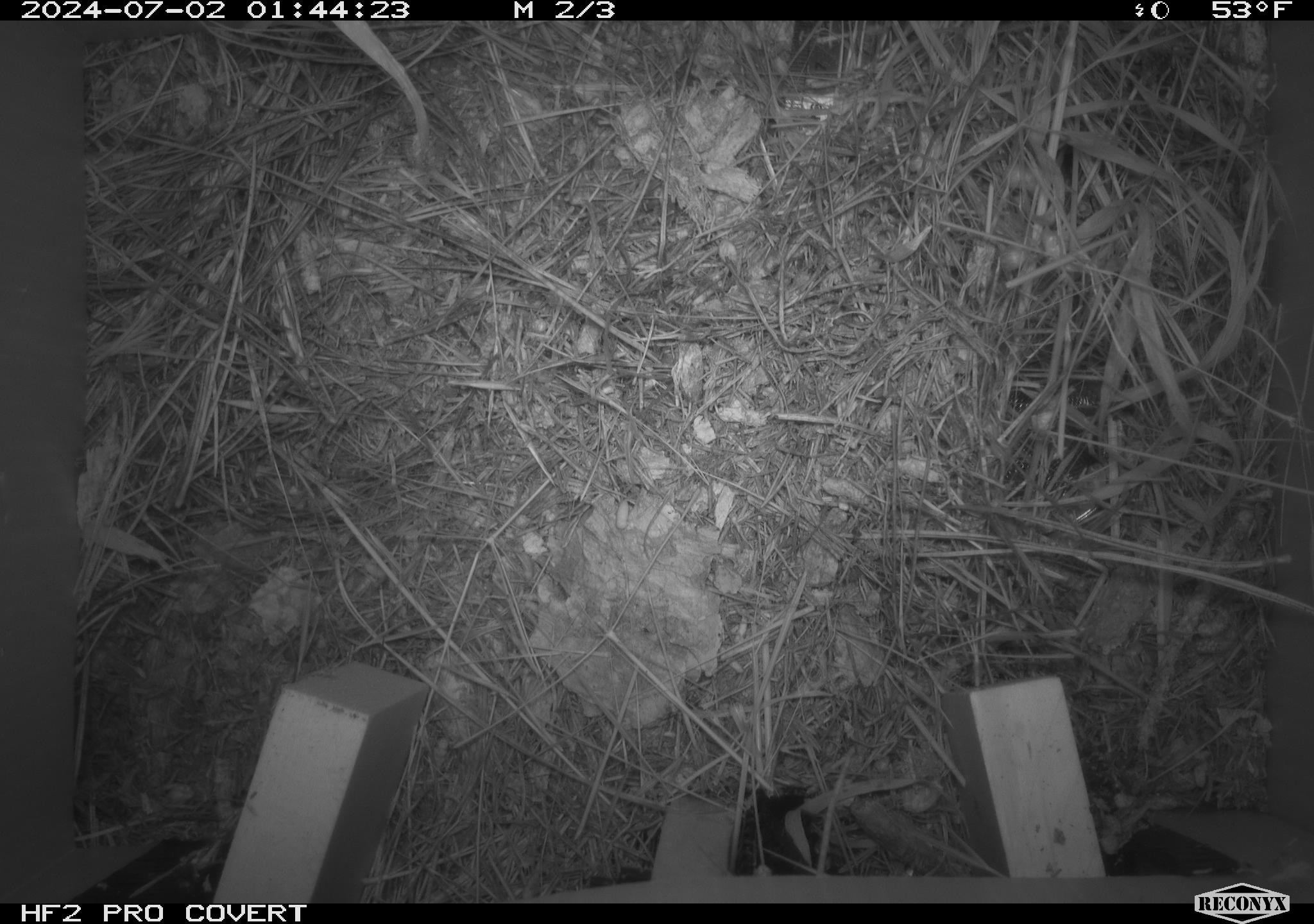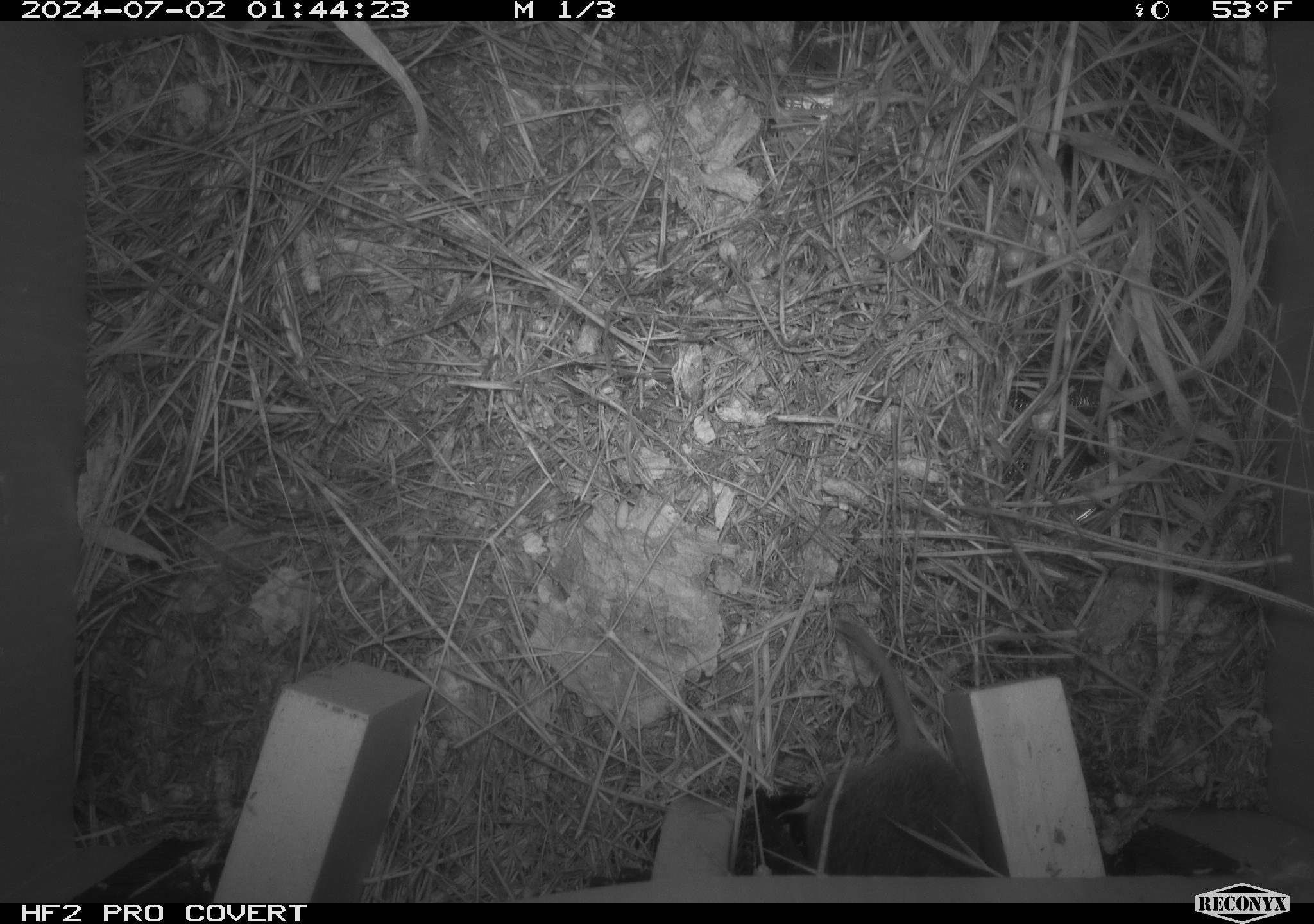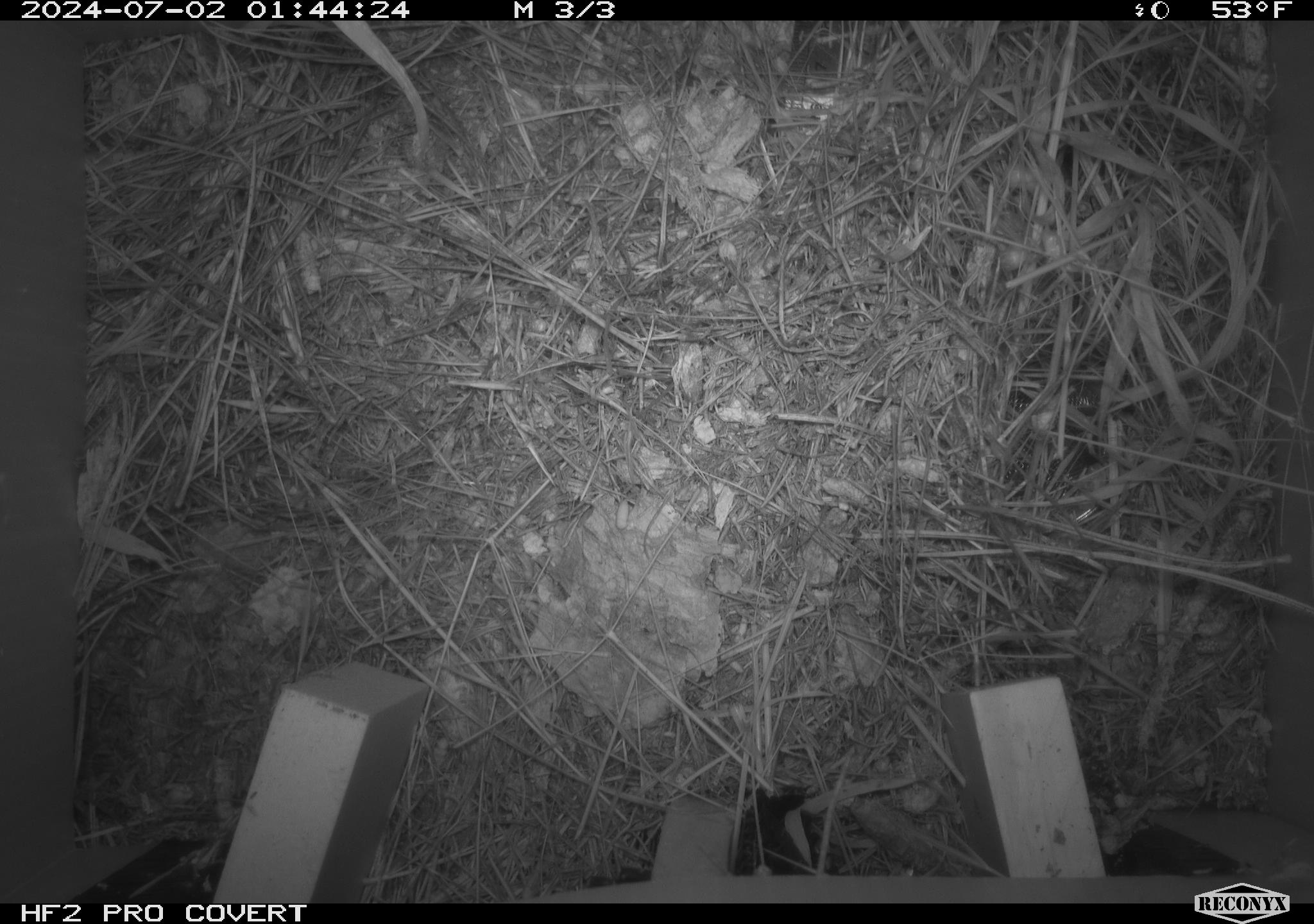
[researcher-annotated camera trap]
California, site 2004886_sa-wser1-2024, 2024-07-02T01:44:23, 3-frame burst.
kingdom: Animalia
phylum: Chordata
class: Mammalia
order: Rodentia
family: Cricetidae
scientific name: Arvicolinae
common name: voles, lemmings, and muskrats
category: arvicolinae subfamily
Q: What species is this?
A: Arvicolinae subfamily (voles, lemmings, and muskrats) (Arvicolinae).